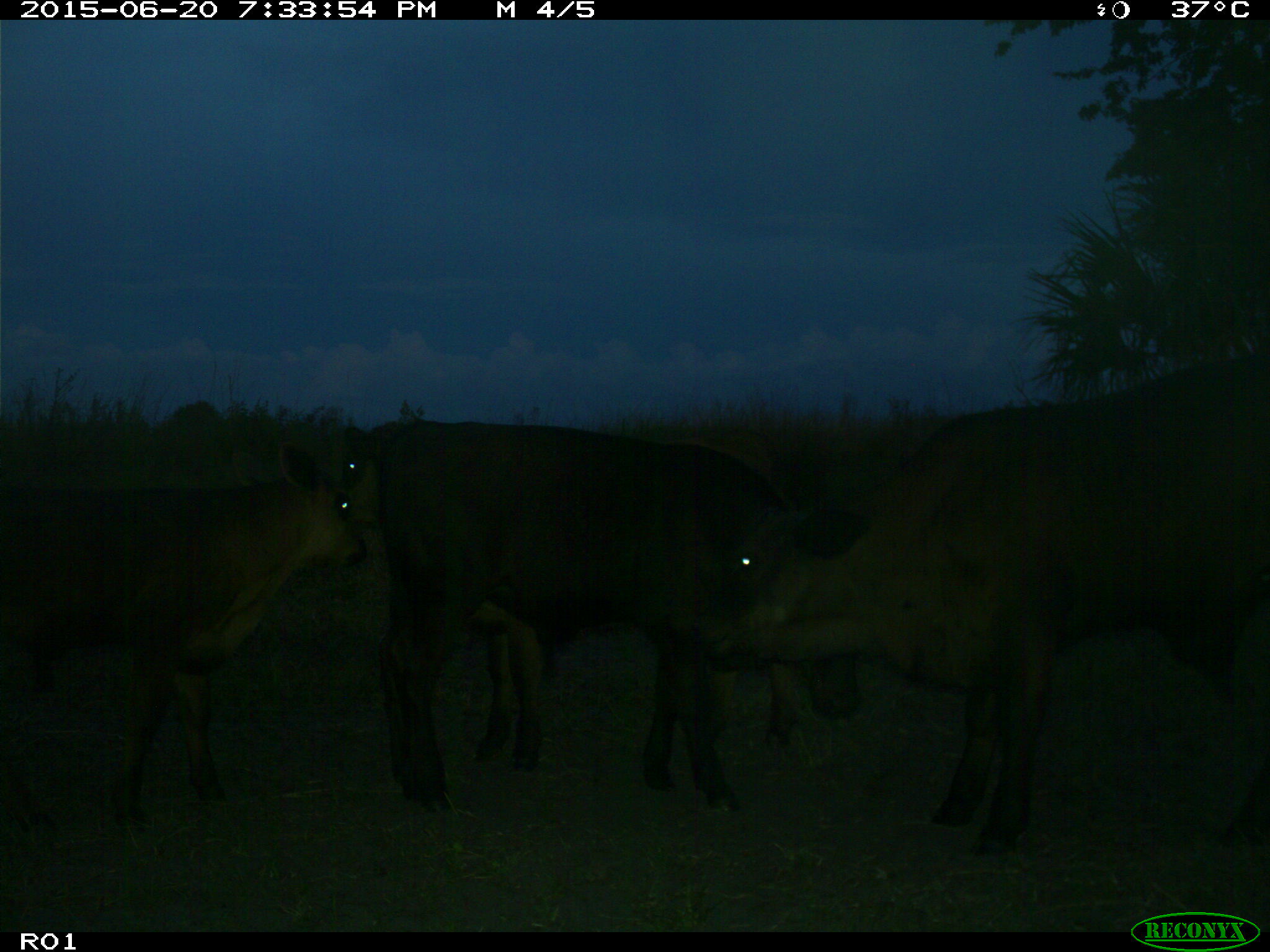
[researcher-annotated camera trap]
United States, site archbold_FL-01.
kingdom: Animalia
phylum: Chordata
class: Mammalia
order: Artiodactyla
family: Bovidae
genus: Bos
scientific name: Bos taurus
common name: domestic cow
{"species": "Bos taurus (domestic cow)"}